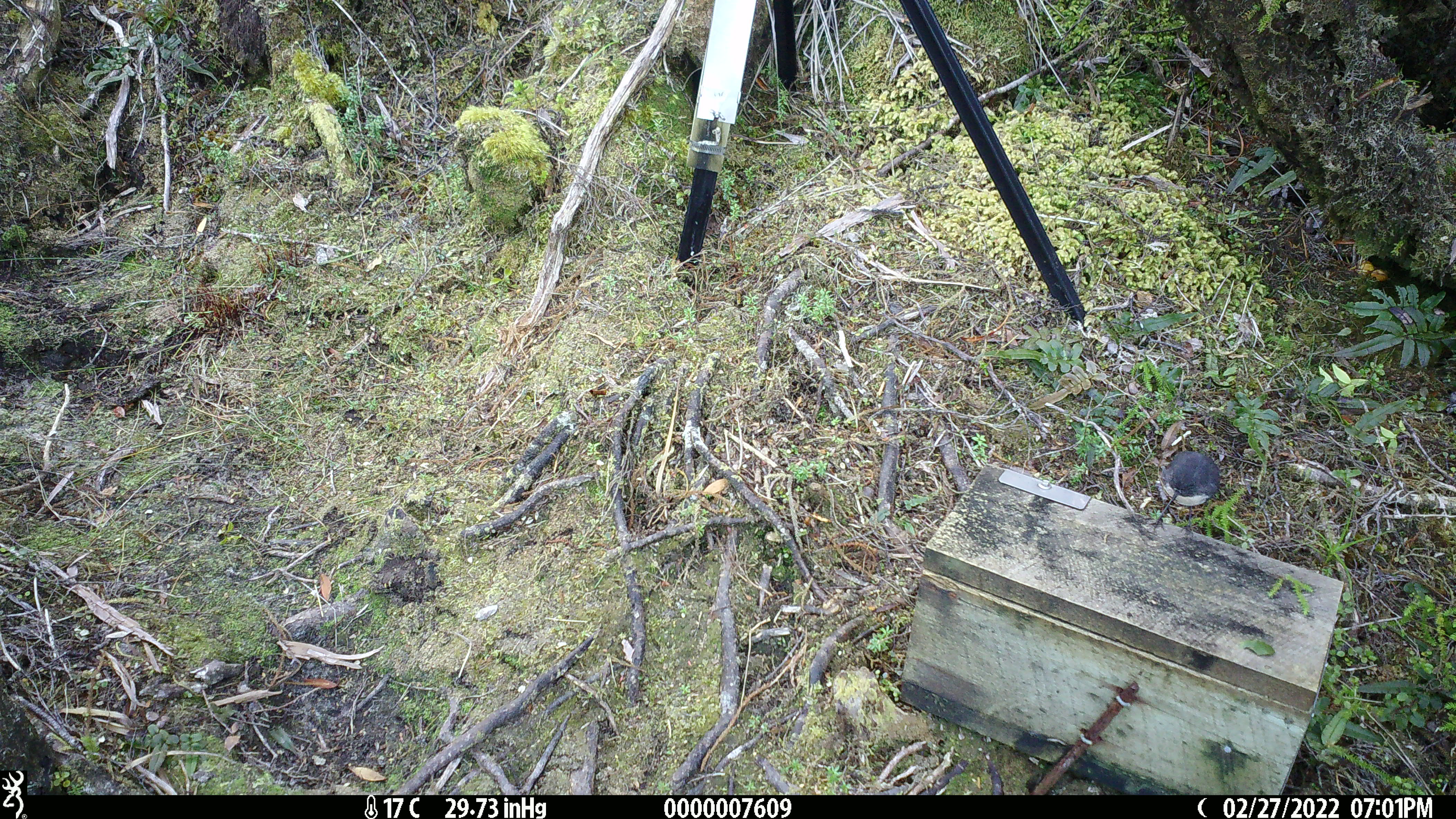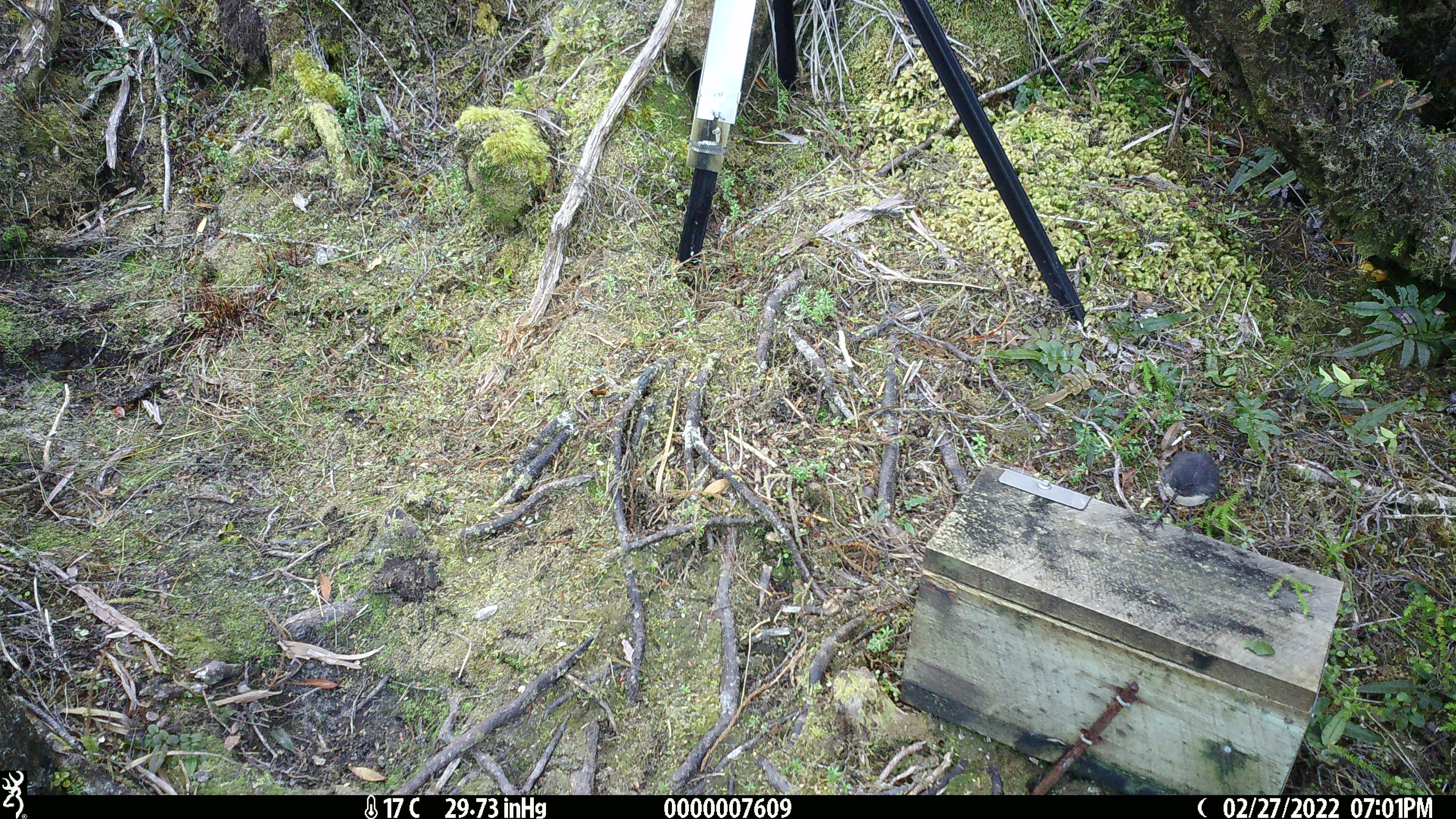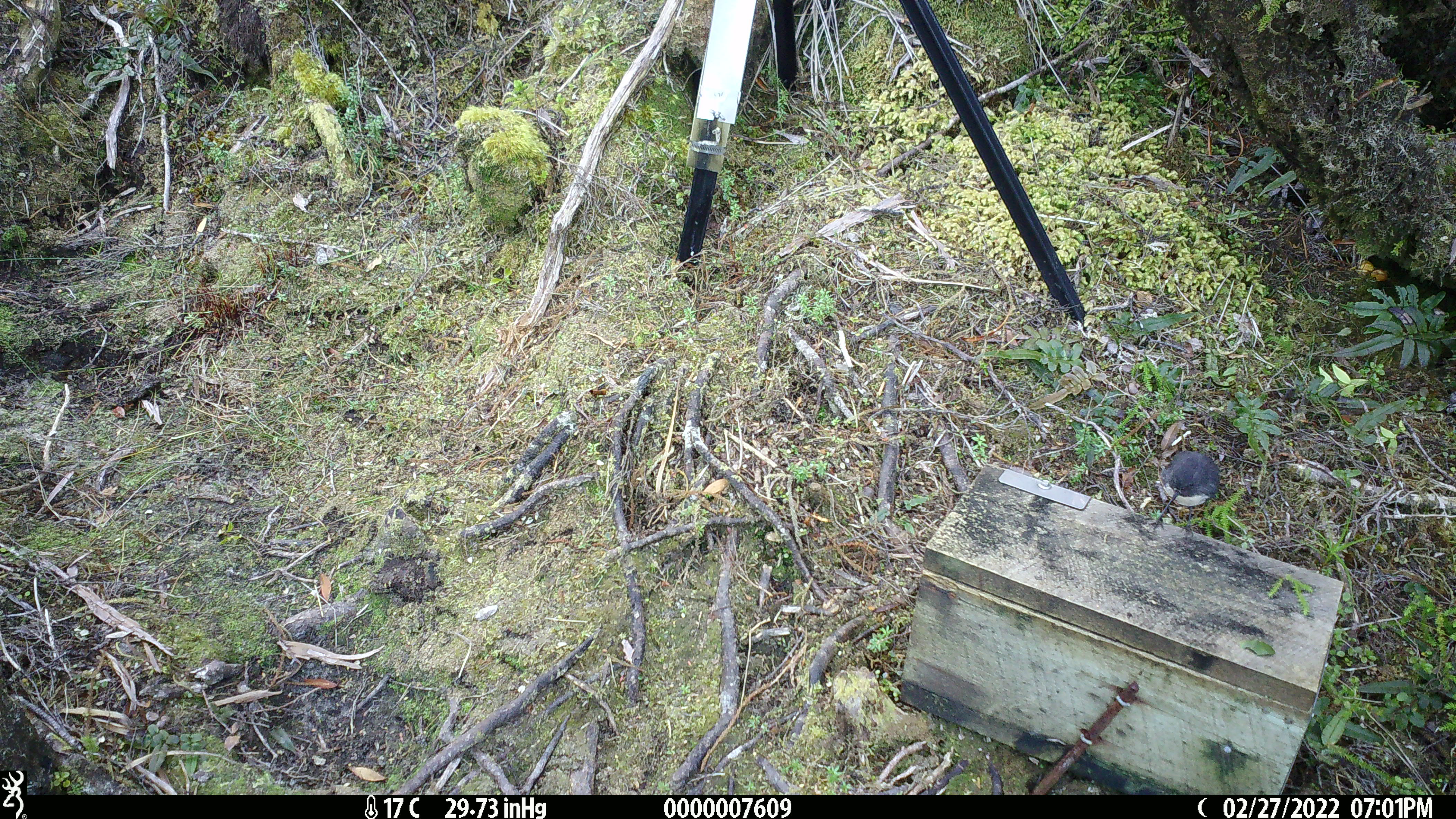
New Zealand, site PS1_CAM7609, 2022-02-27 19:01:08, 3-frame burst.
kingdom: Animalia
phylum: Chordata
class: Aves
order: Passeriformes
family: Petroicidae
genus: Petroica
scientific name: Petroica australis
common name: new zealand robin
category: robin